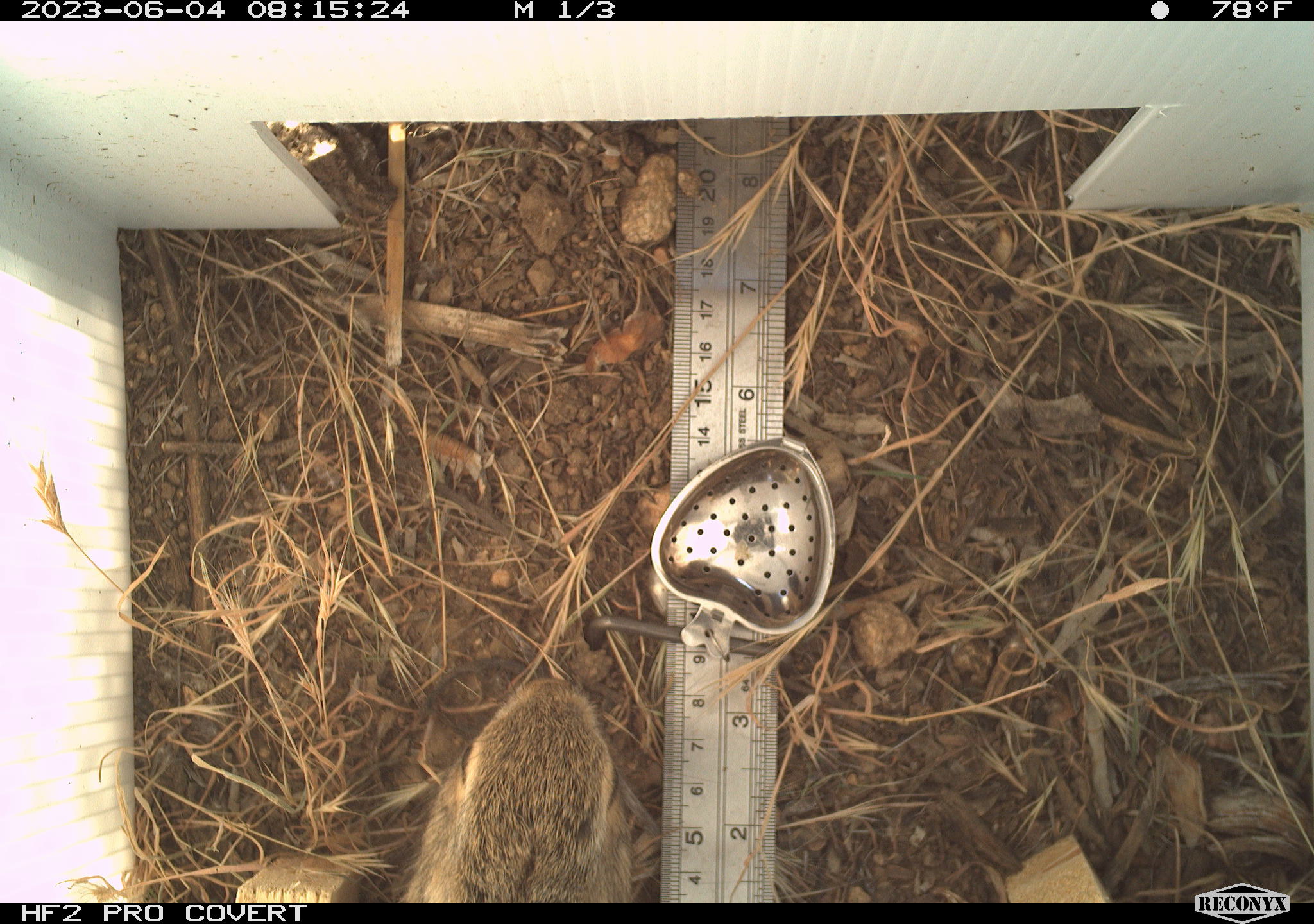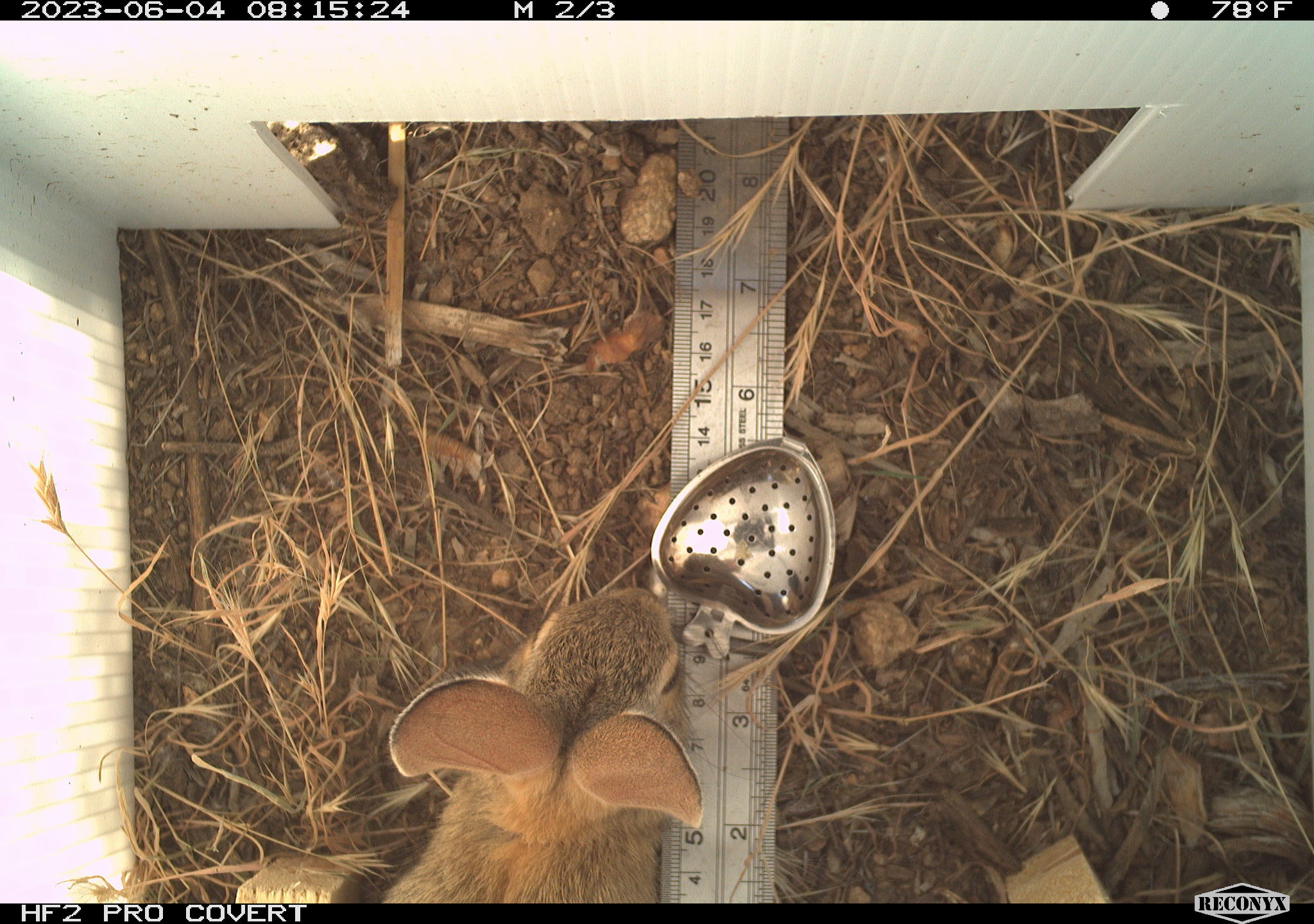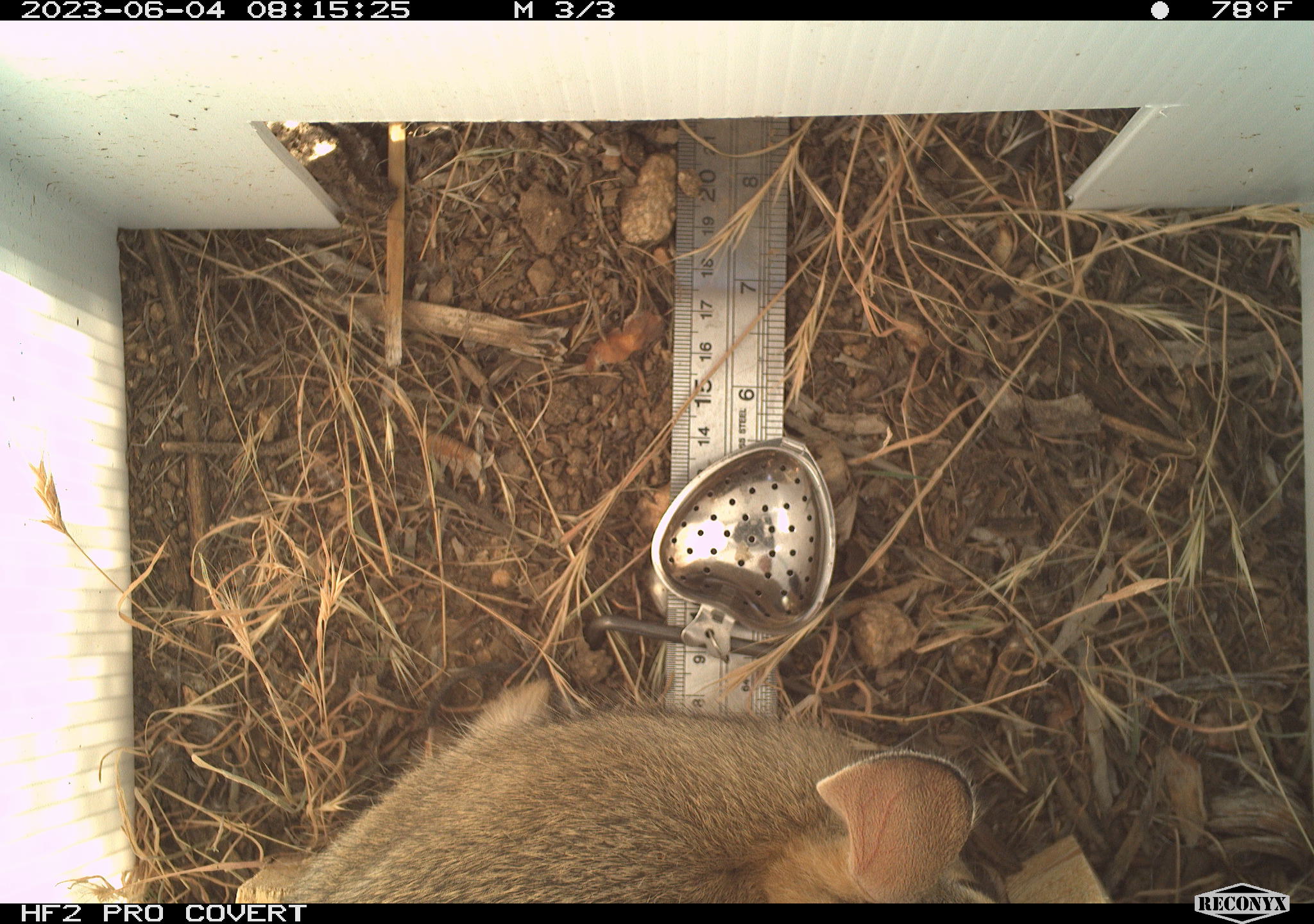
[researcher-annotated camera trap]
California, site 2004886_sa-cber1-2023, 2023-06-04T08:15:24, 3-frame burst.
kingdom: Animalia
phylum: Chordata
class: Mammalia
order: Lagomorpha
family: Leporidae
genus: Sylvilagus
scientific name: Sylvilagus audubonii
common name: desert cottontail